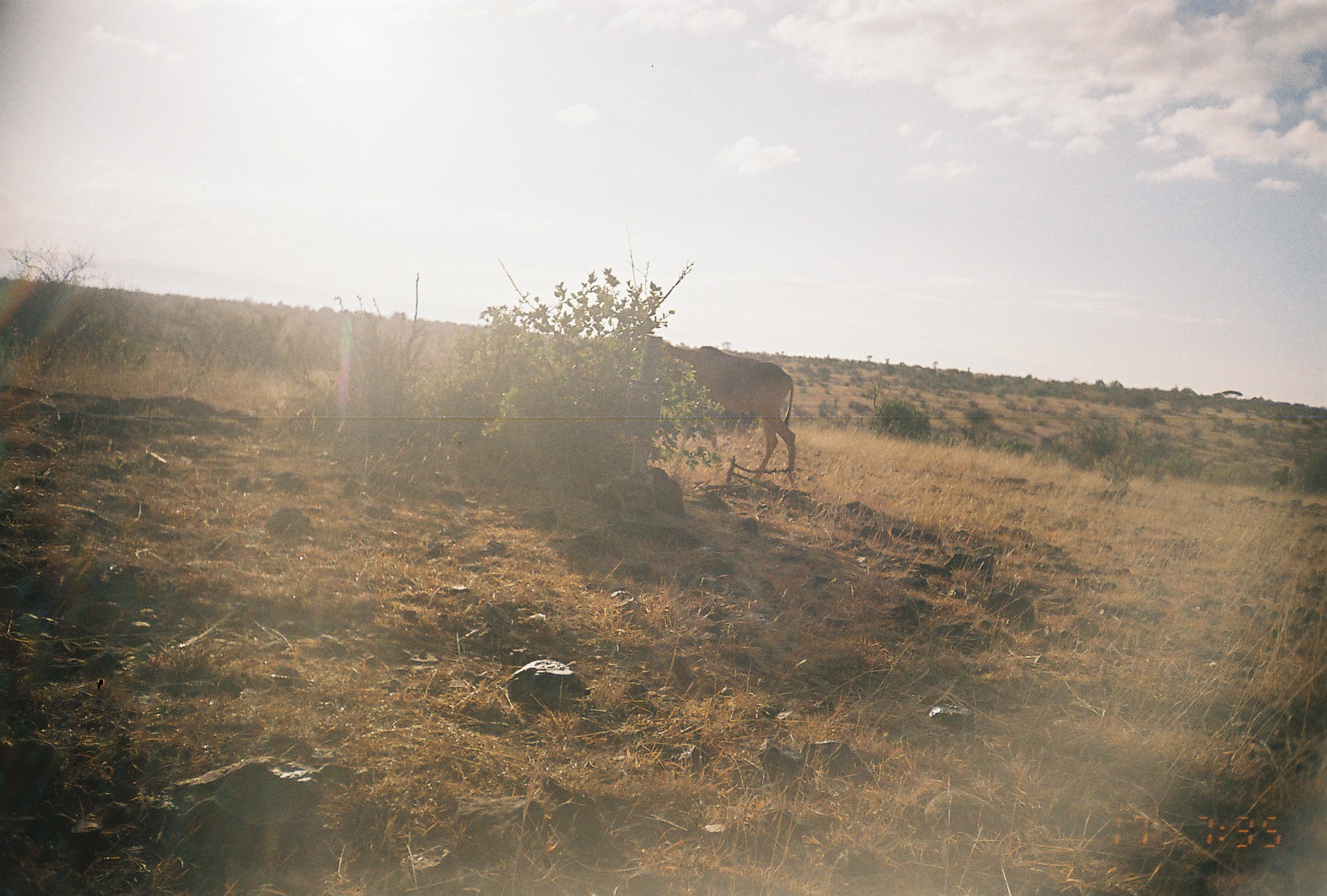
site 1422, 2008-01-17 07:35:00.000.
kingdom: Animalia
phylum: Chordata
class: Mammalia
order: Artiodactyla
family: Bovidae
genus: Alcelaphus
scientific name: Alcelaphus buselaphus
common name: hartebeest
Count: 1.